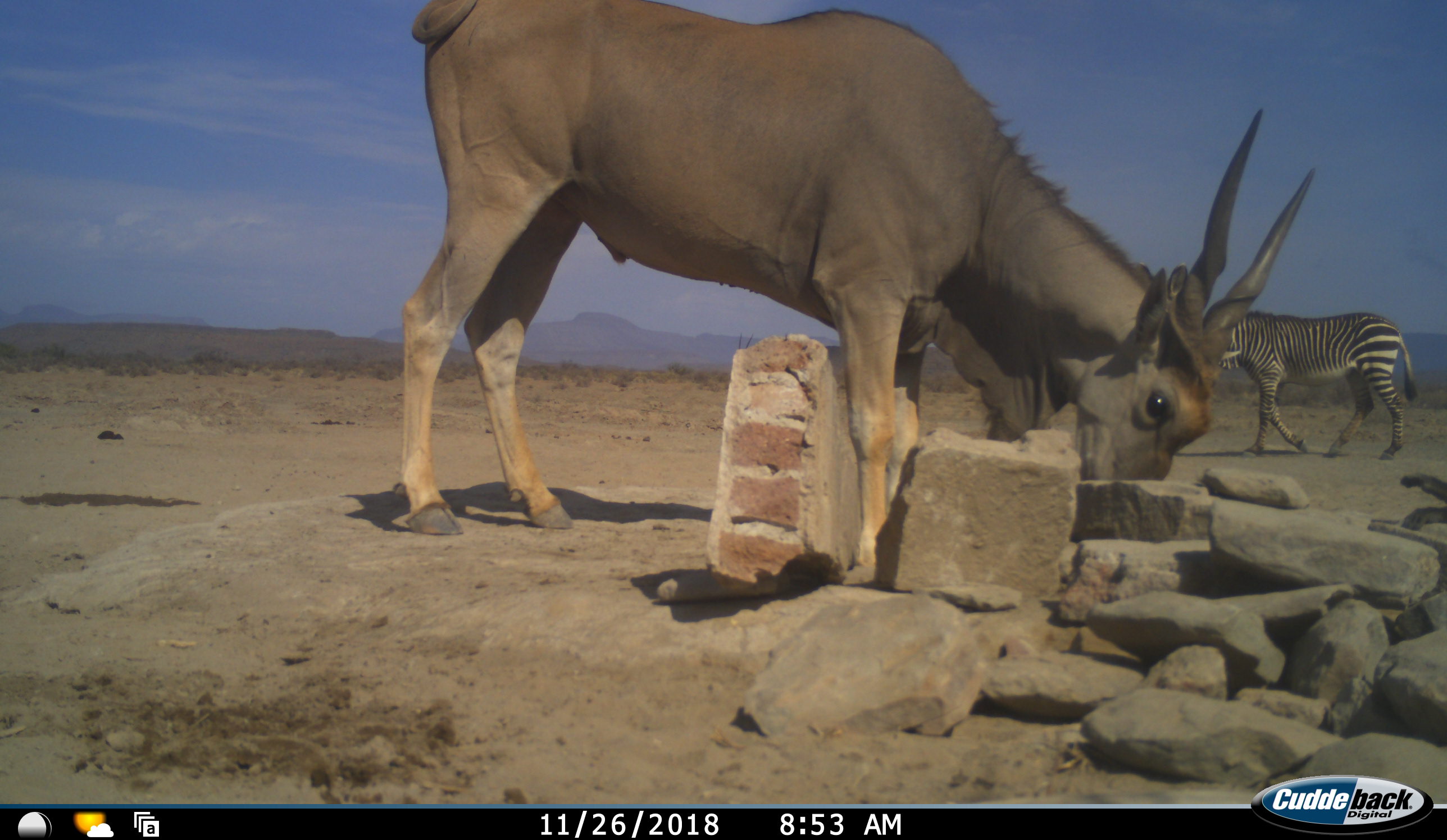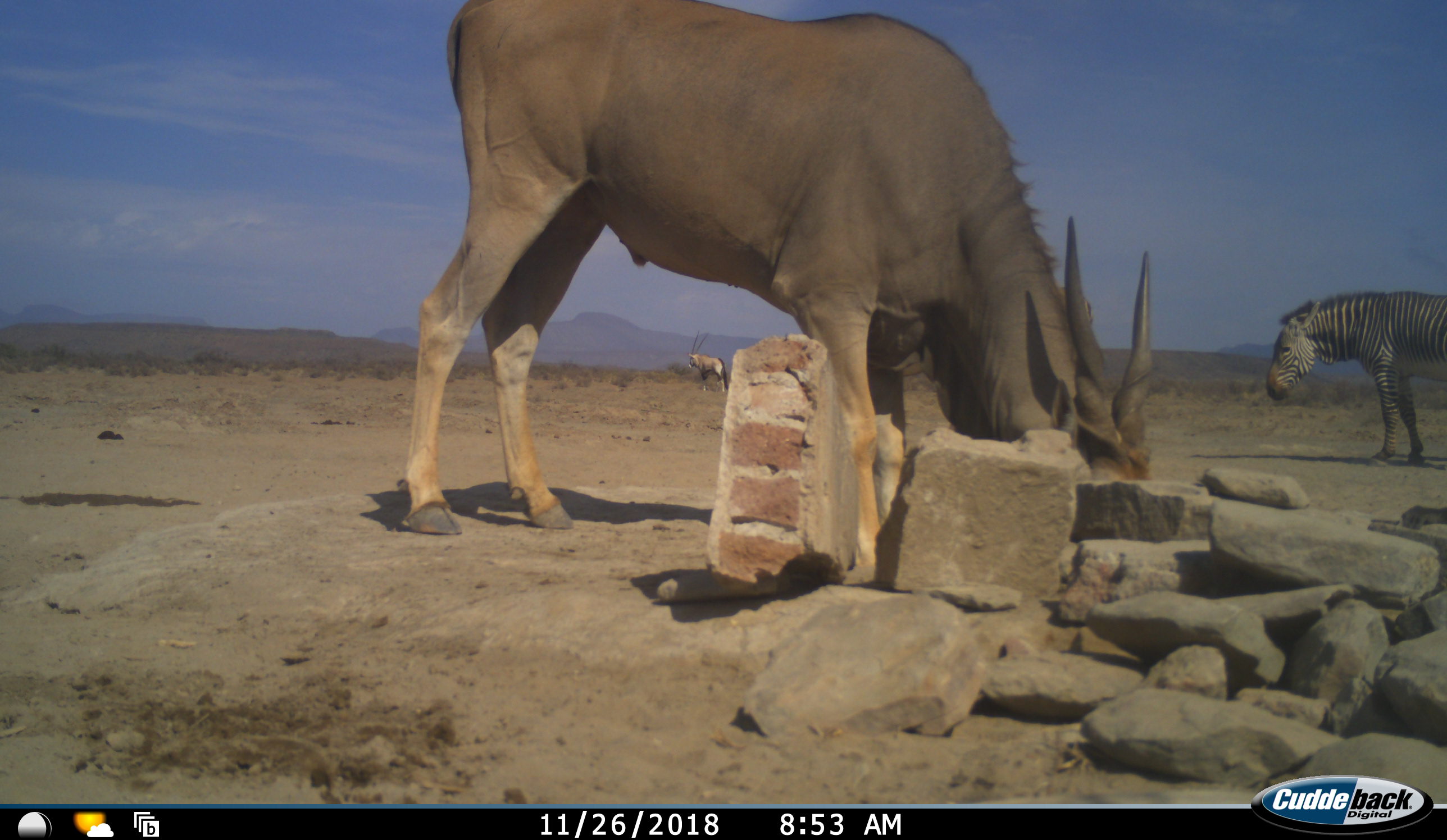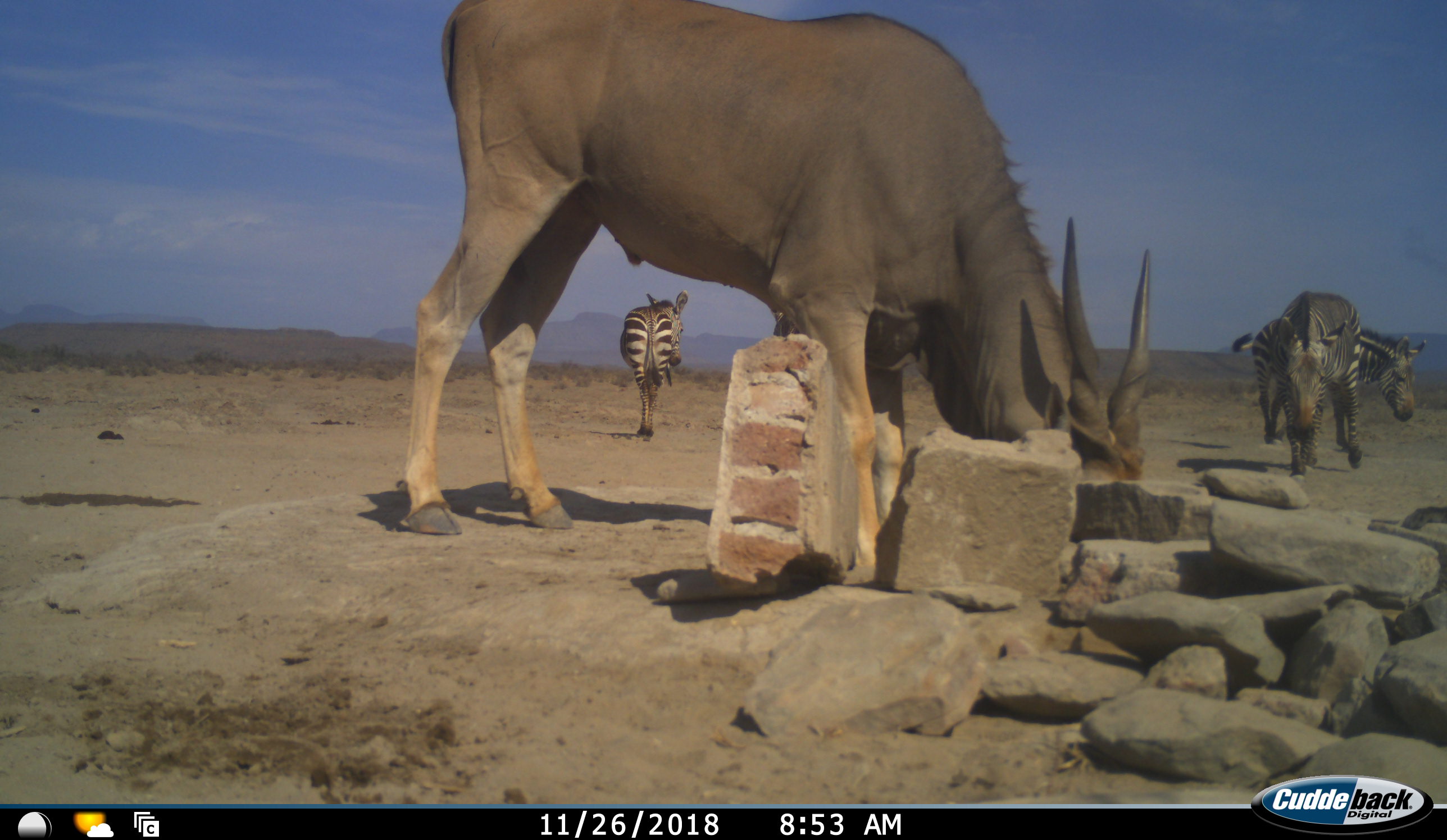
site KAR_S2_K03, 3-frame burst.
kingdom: Animalia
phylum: Chordata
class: Mammalia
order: Artiodactyla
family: Bovidae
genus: Tragelaphus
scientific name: Tragelaphus oryx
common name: eland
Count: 1.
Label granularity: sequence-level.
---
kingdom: Animalia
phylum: Chordata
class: Mammalia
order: Artiodactyla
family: Bovidae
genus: Oryx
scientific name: Oryx gazella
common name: gemsbok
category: oryx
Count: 1.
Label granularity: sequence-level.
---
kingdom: Animalia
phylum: Chordata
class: Mammalia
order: Perissodactyla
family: Equidae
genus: Equus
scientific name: Equus zebra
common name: mountain zebra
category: zebramountain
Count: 3.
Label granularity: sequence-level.